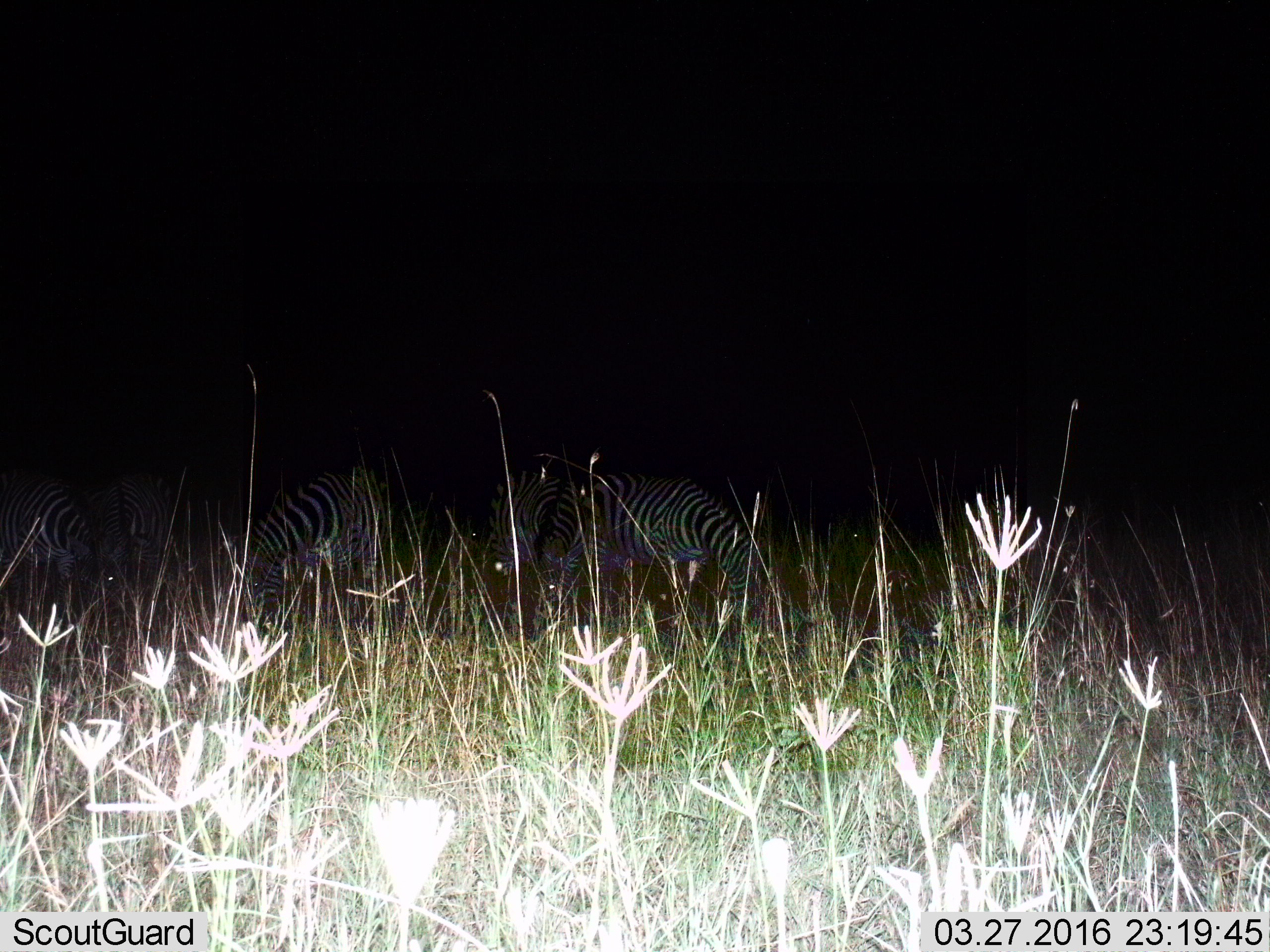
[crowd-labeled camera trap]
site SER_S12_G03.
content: unidentified animal